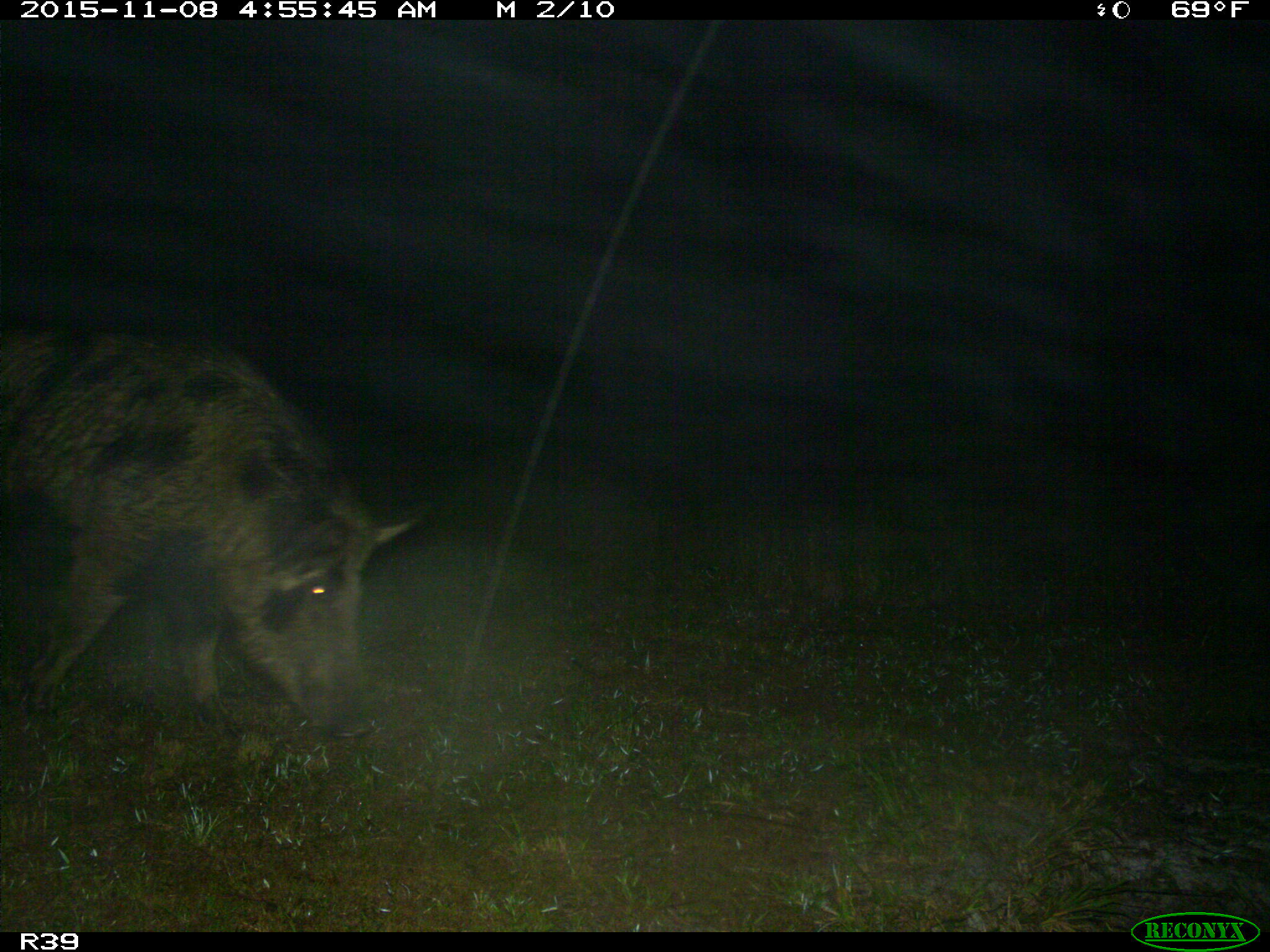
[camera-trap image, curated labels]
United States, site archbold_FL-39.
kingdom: Animalia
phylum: Chordata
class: Mammalia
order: Artiodactyla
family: Suidae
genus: Sus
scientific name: Sus scrofa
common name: wild boar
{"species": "Sus scrofa (wild boar)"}